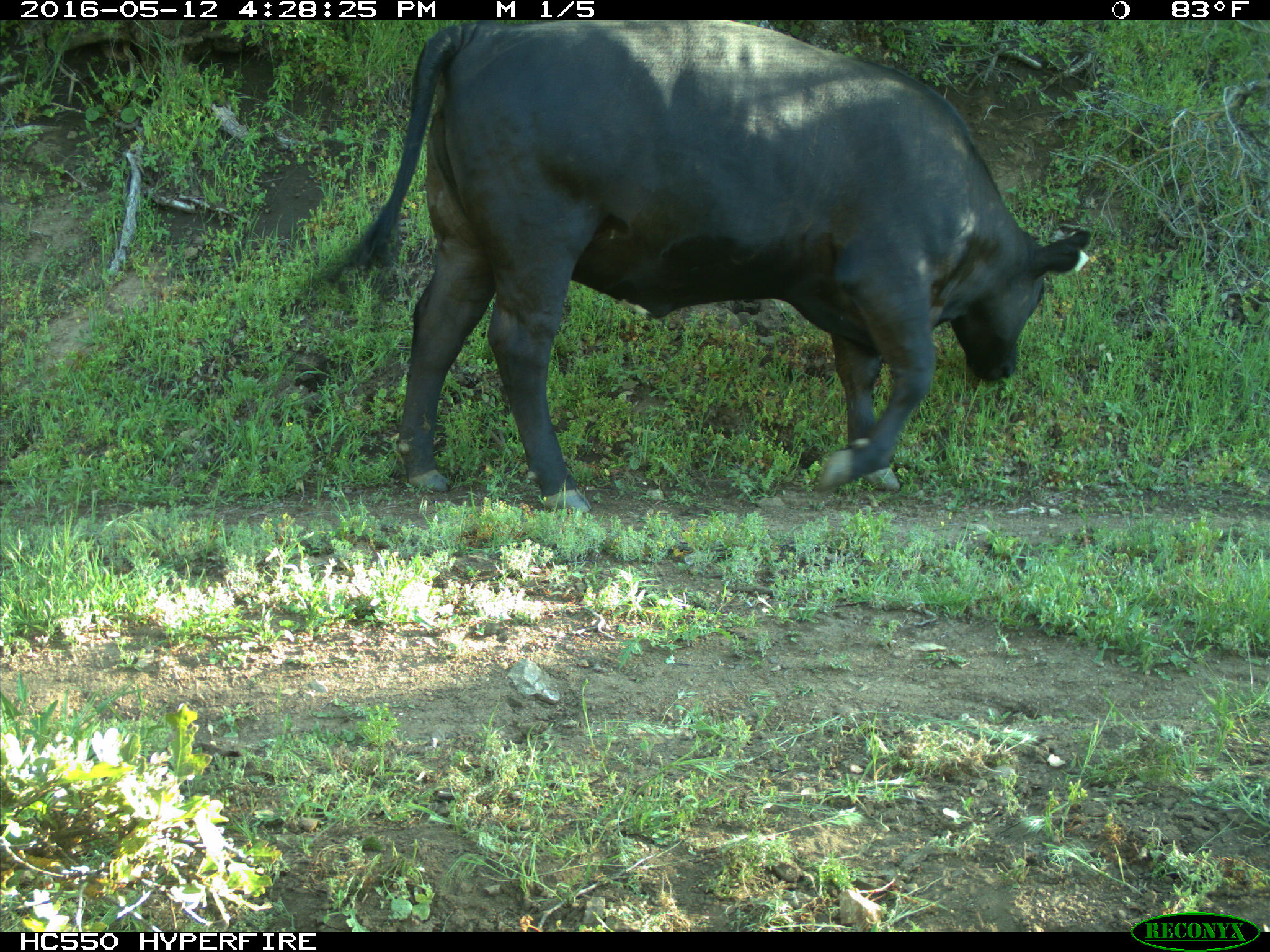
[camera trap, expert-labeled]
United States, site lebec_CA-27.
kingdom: Animalia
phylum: Chordata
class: Mammalia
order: Artiodactyla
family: Bovidae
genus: Bos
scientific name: Bos taurus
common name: domestic cow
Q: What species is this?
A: Bos taurus (domestic cow).